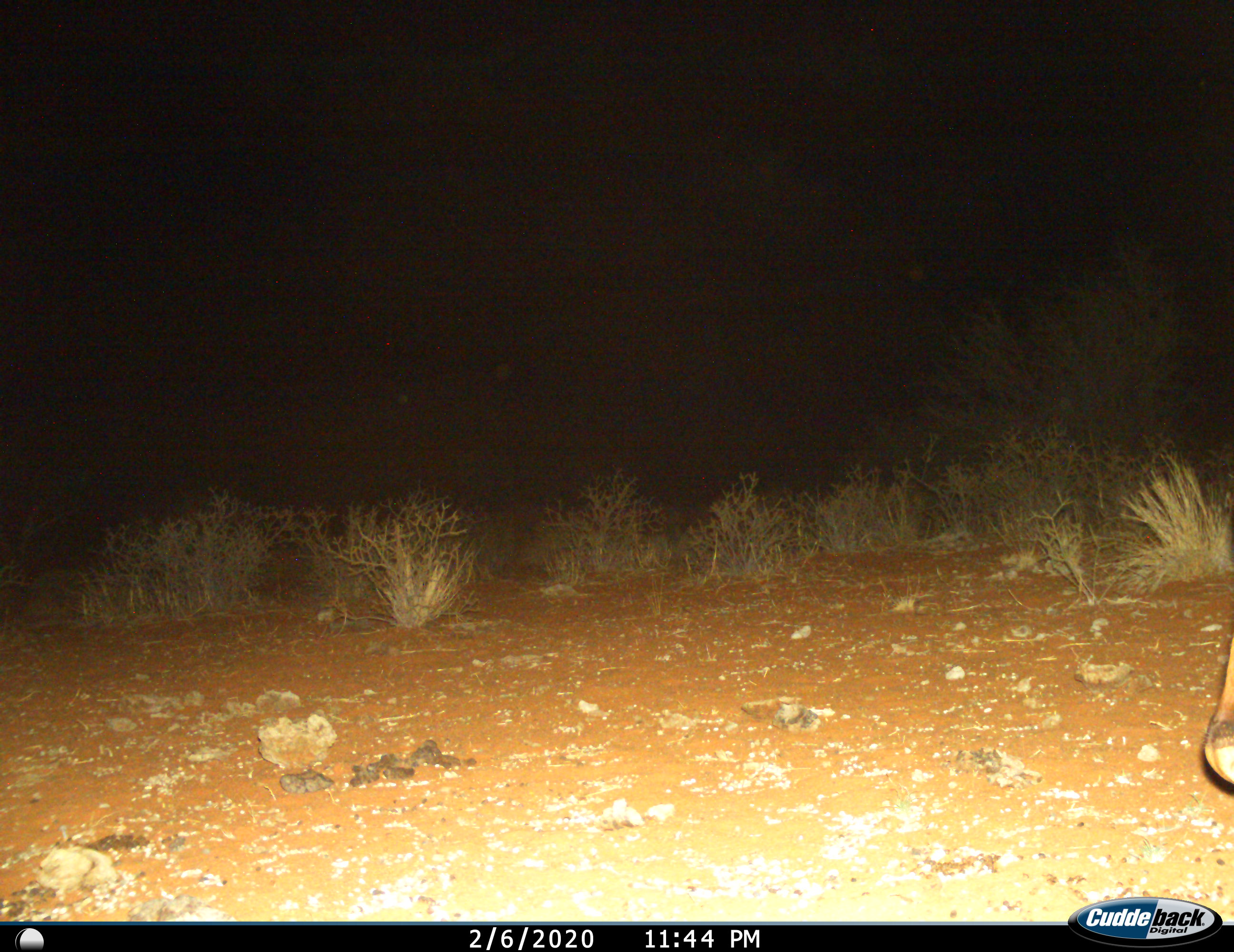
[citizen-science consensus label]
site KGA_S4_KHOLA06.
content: unidentified animal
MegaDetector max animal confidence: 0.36